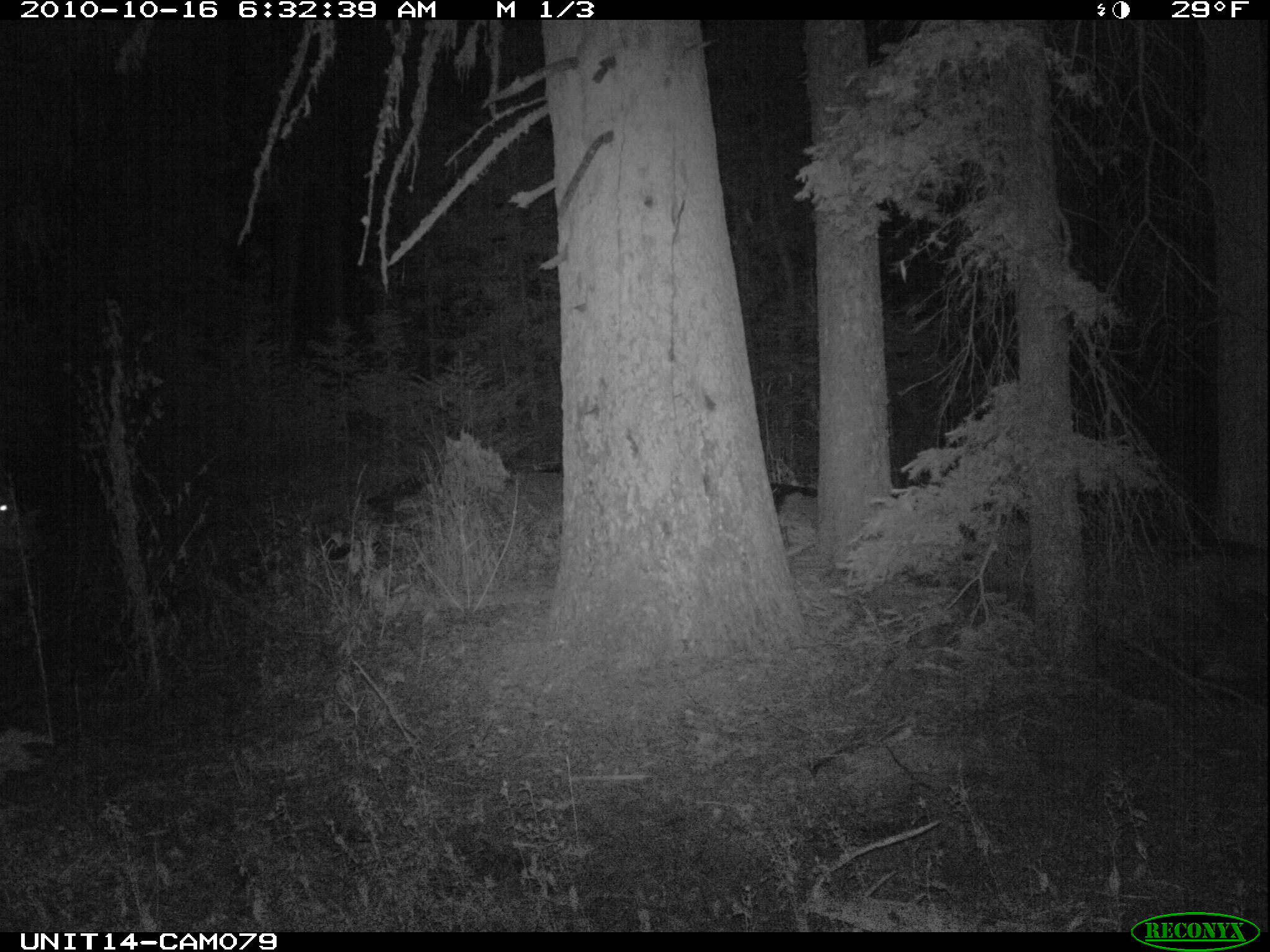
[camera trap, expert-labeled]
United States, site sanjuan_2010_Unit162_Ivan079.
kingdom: Animalia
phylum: Chordata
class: Mammalia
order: Artiodactyla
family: Cervidae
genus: Cervus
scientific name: Cervus elaphus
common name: red deer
Cervus elaphus (red deer).